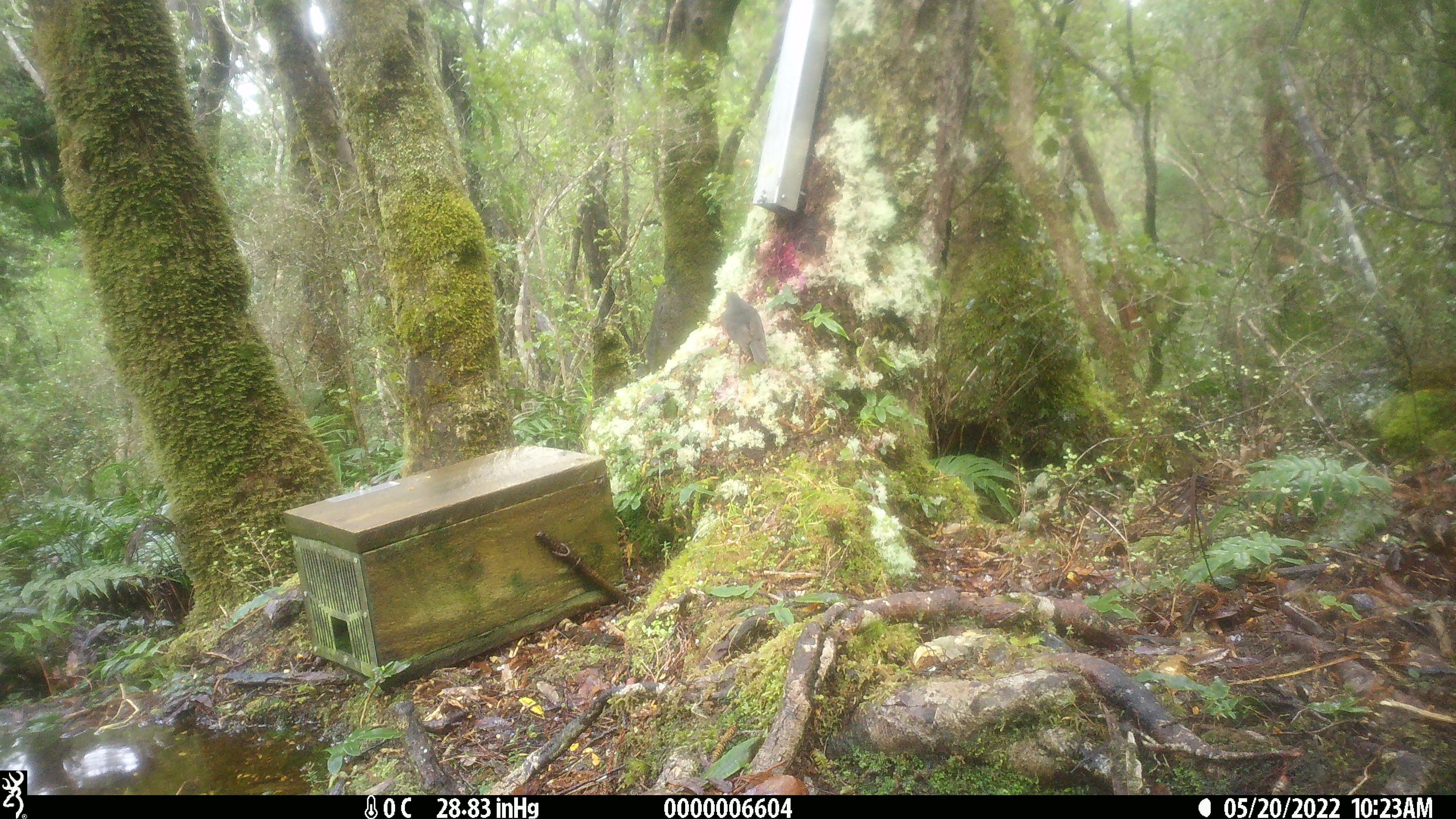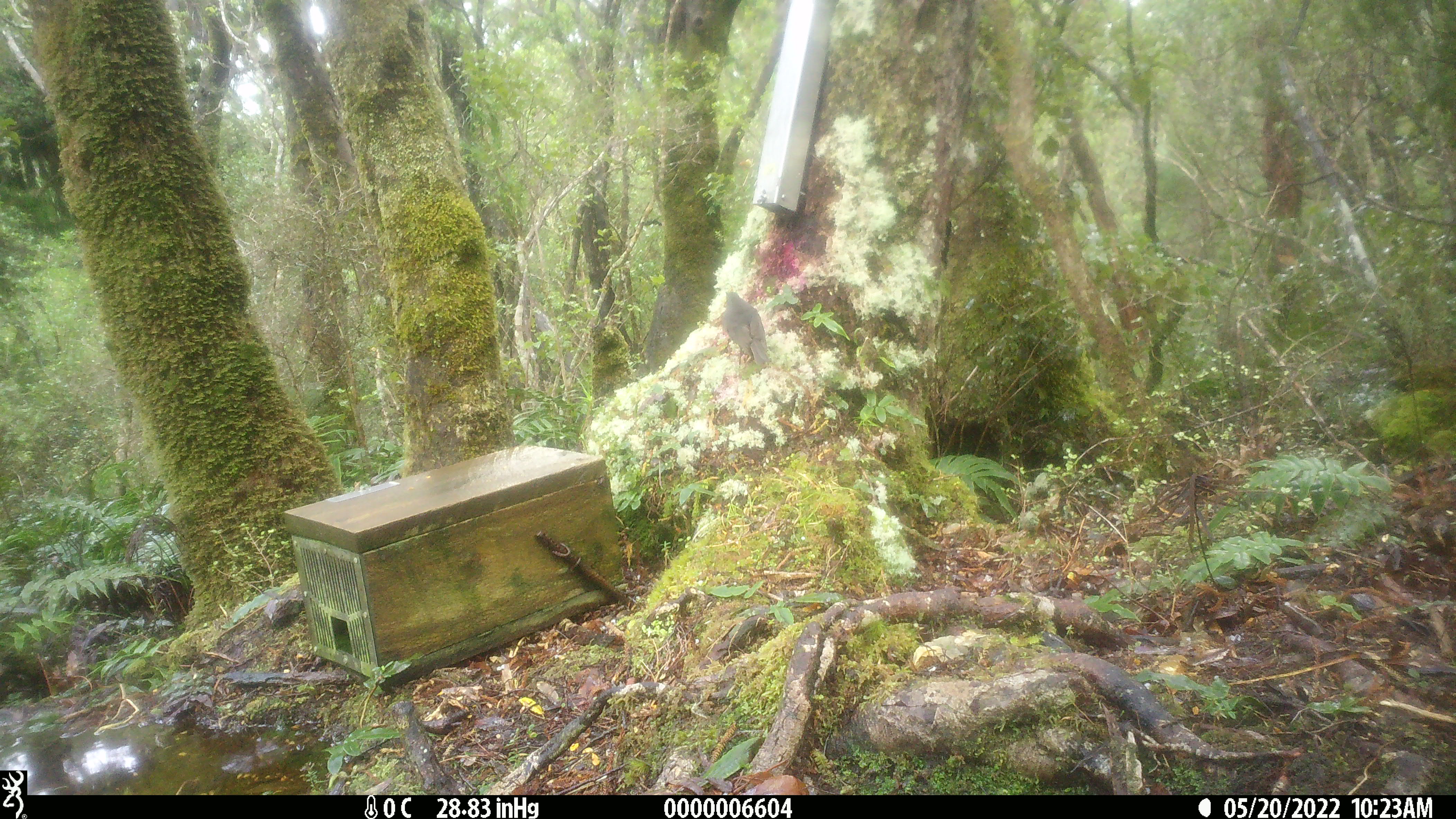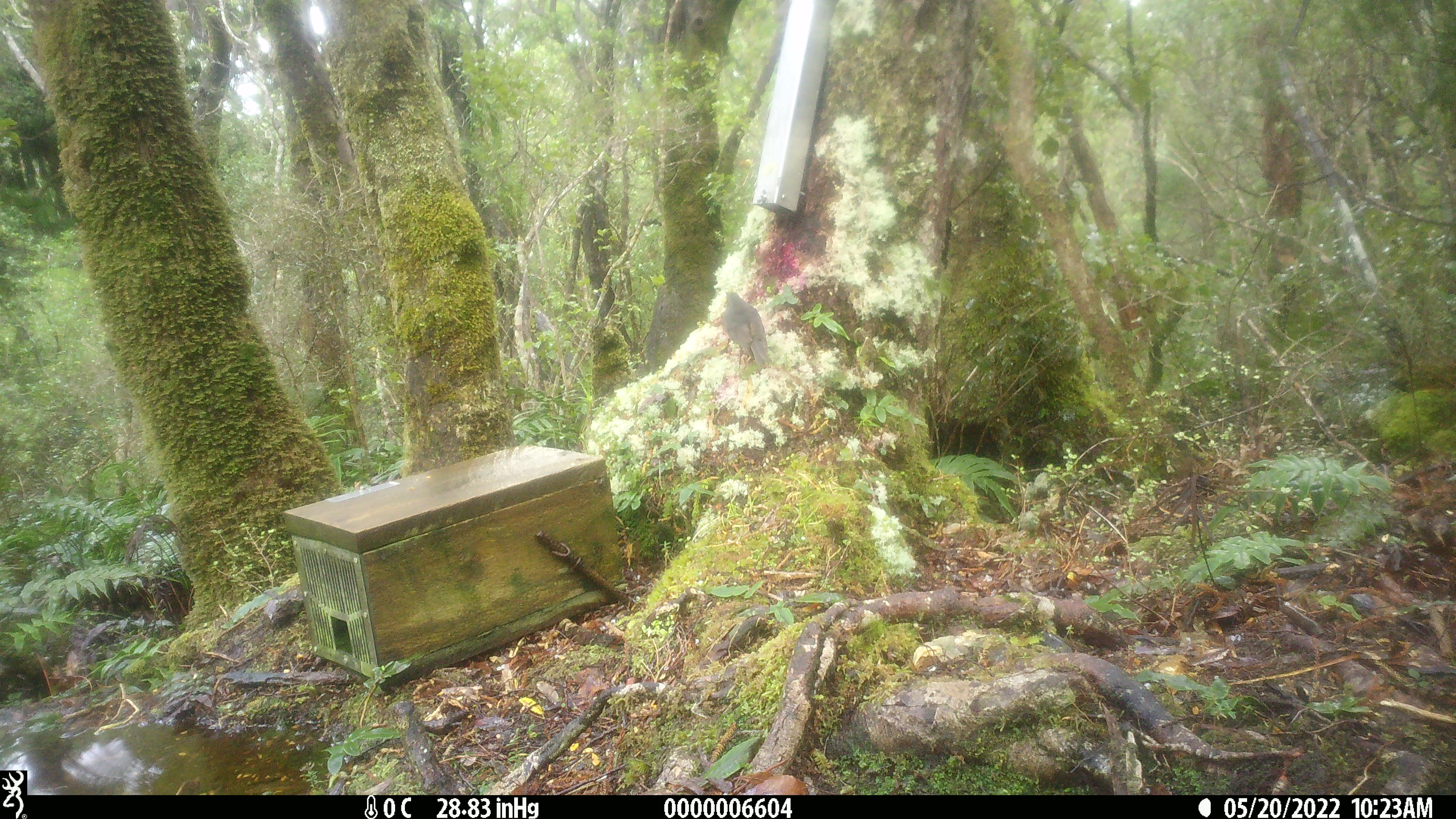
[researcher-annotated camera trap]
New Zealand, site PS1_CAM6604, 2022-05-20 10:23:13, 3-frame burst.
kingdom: Animalia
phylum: Chordata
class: Aves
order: Passeriformes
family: Petroicidae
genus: Petroica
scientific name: Petroica australis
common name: new zealand robin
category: robin